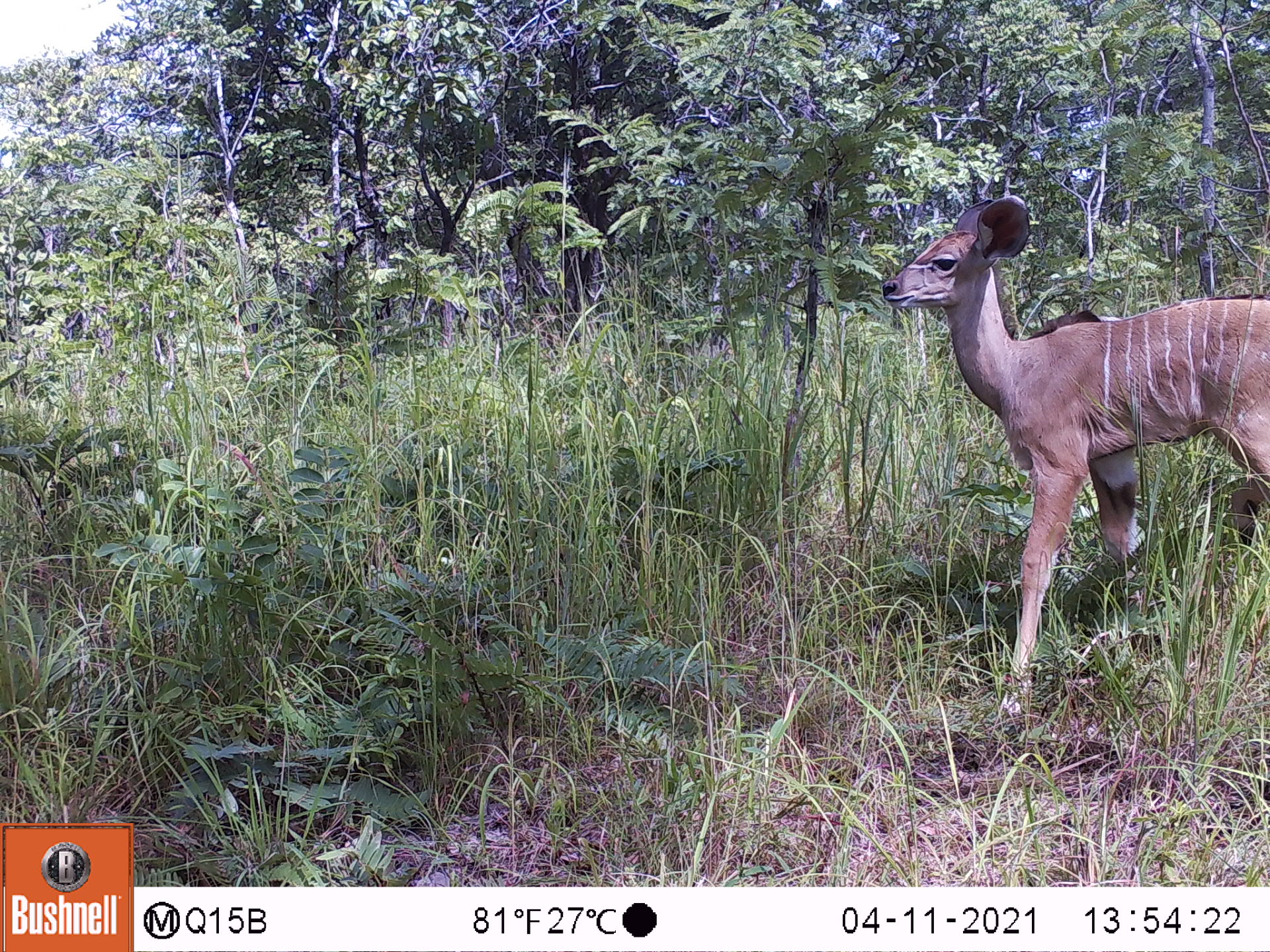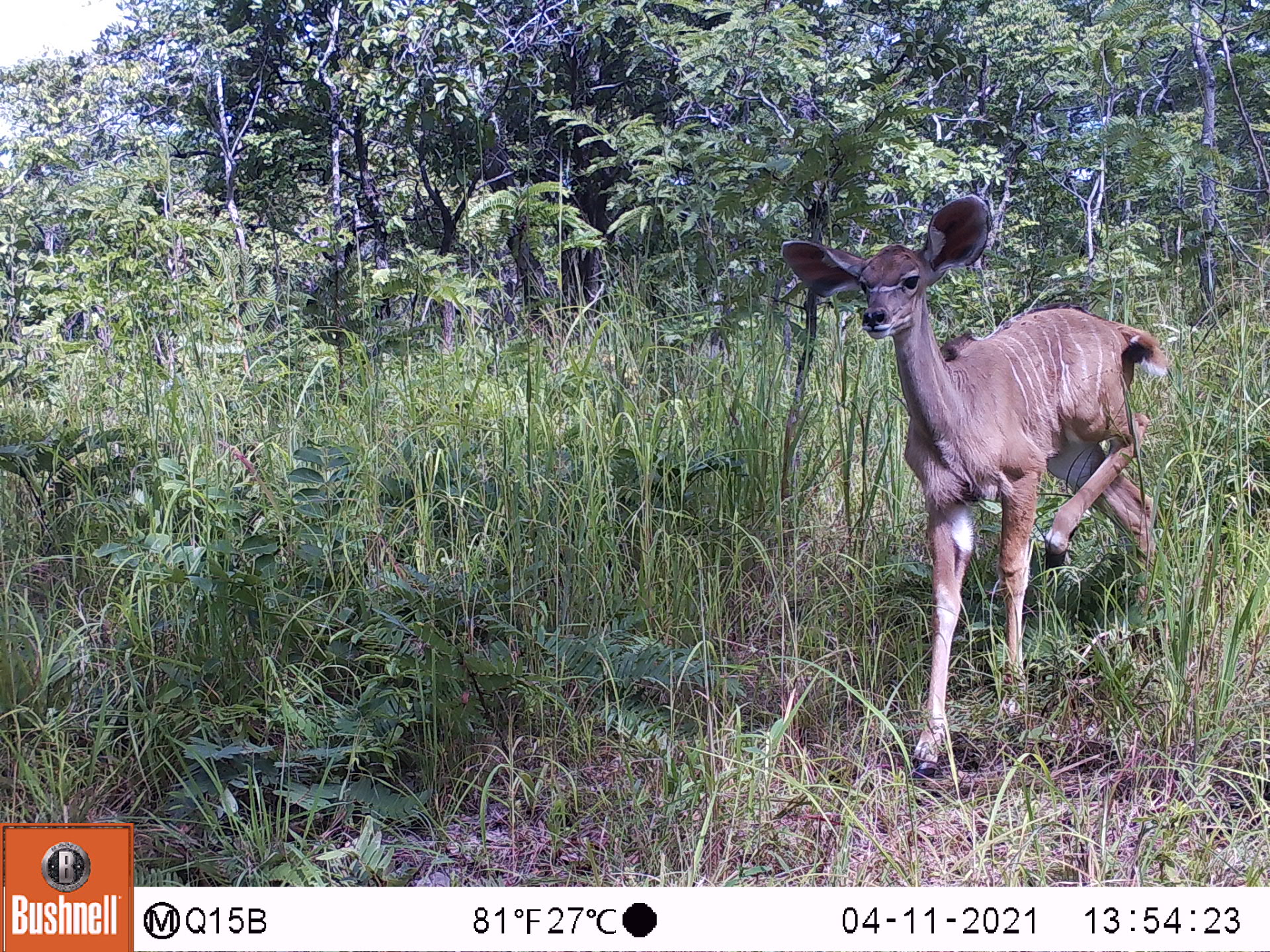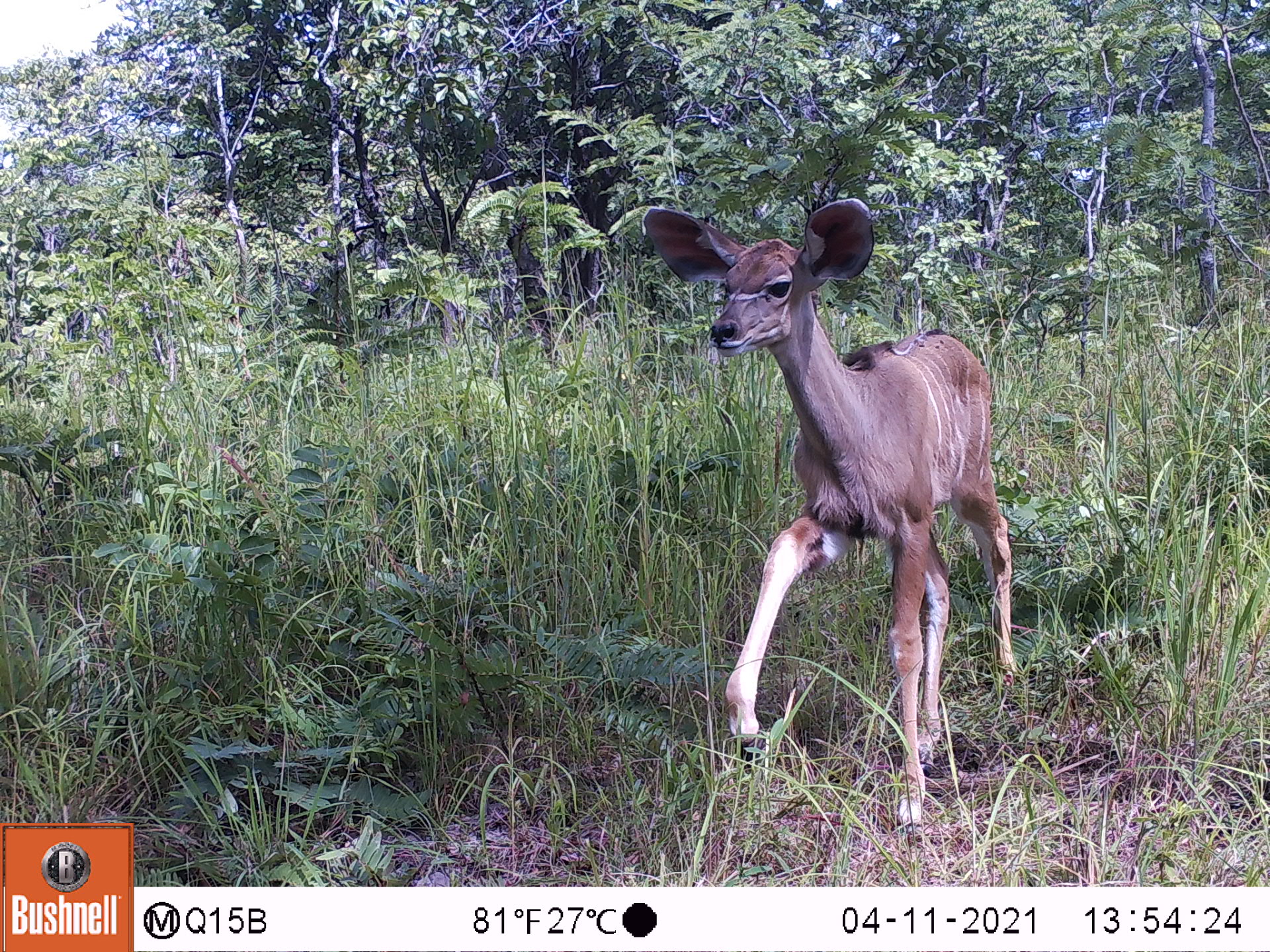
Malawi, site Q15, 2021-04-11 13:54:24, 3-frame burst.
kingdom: Animalia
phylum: Chordata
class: Mammalia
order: Artiodactyla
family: Bovidae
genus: Tragelaphus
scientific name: Tragelaphus strepsiceros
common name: greater kudu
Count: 1.